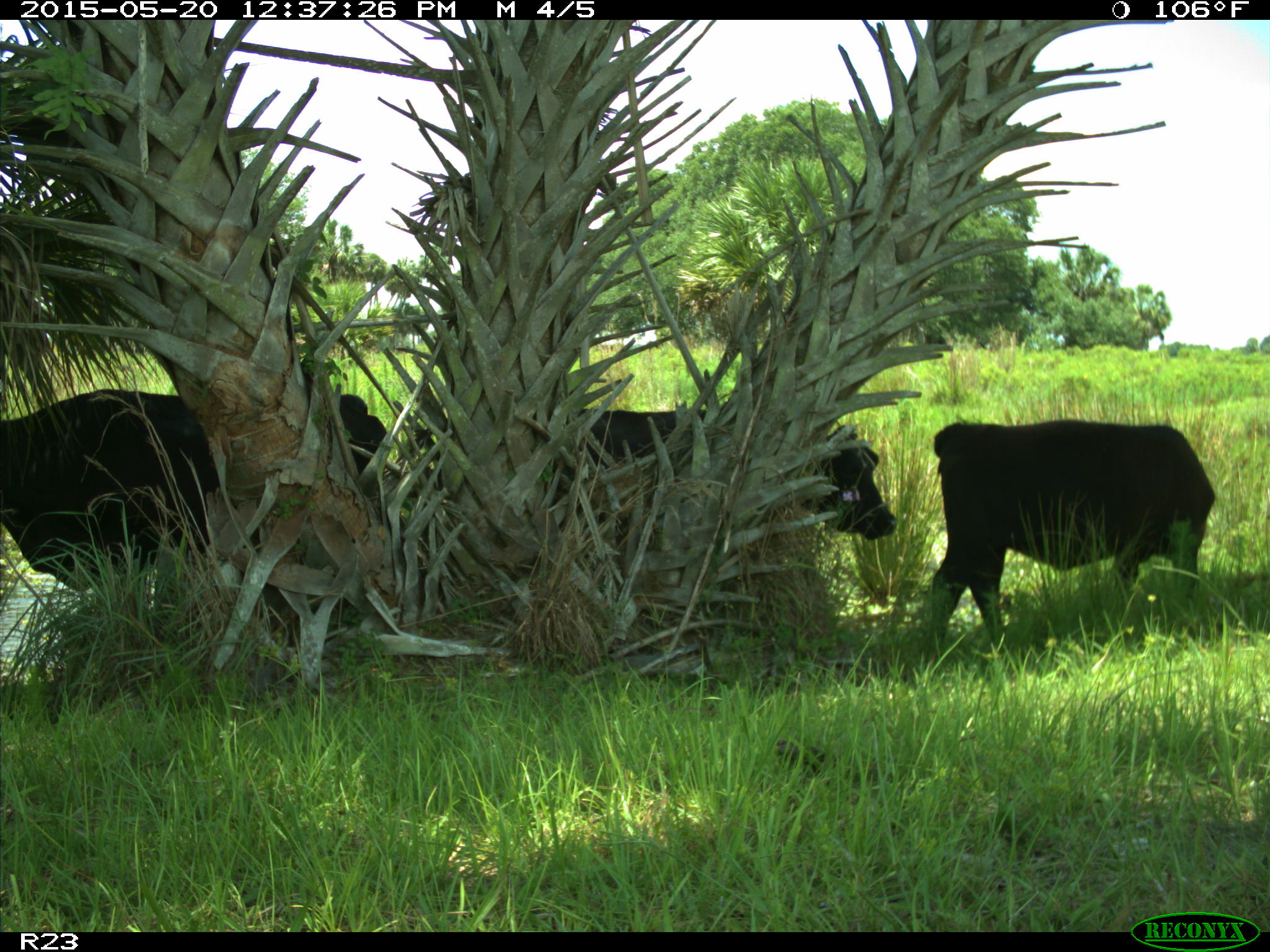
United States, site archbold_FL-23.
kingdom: Animalia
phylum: Chordata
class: Mammalia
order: Artiodactyla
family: Suidae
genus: Sus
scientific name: Sus scrofa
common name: wild boar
Sus scrofa (wild boar).